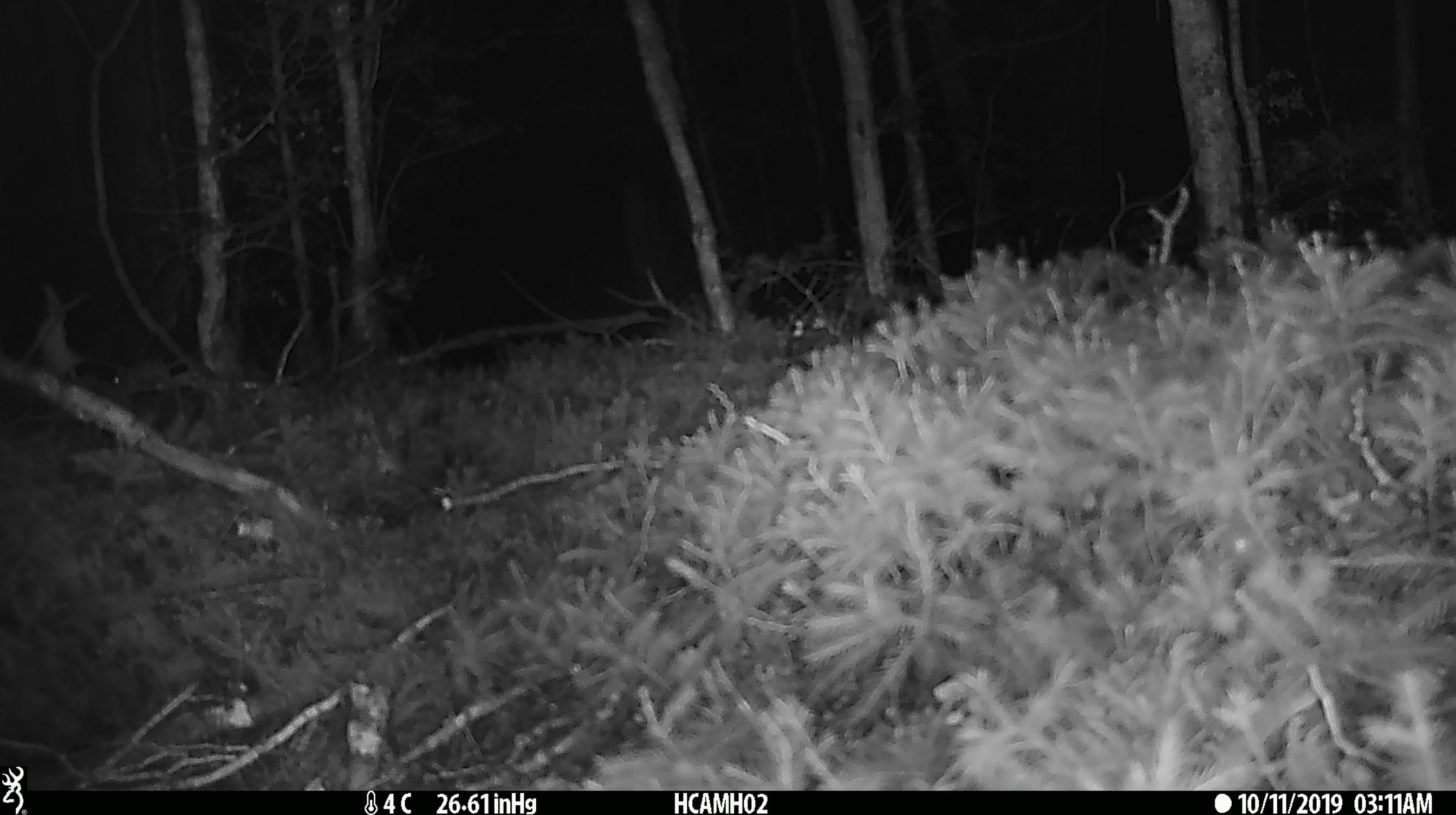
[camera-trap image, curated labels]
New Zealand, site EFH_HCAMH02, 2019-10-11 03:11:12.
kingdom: Animalia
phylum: Chordata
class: Mammalia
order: Rodentia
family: Muridae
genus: Mus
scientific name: Mus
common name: mouse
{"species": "mouse (Mus)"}